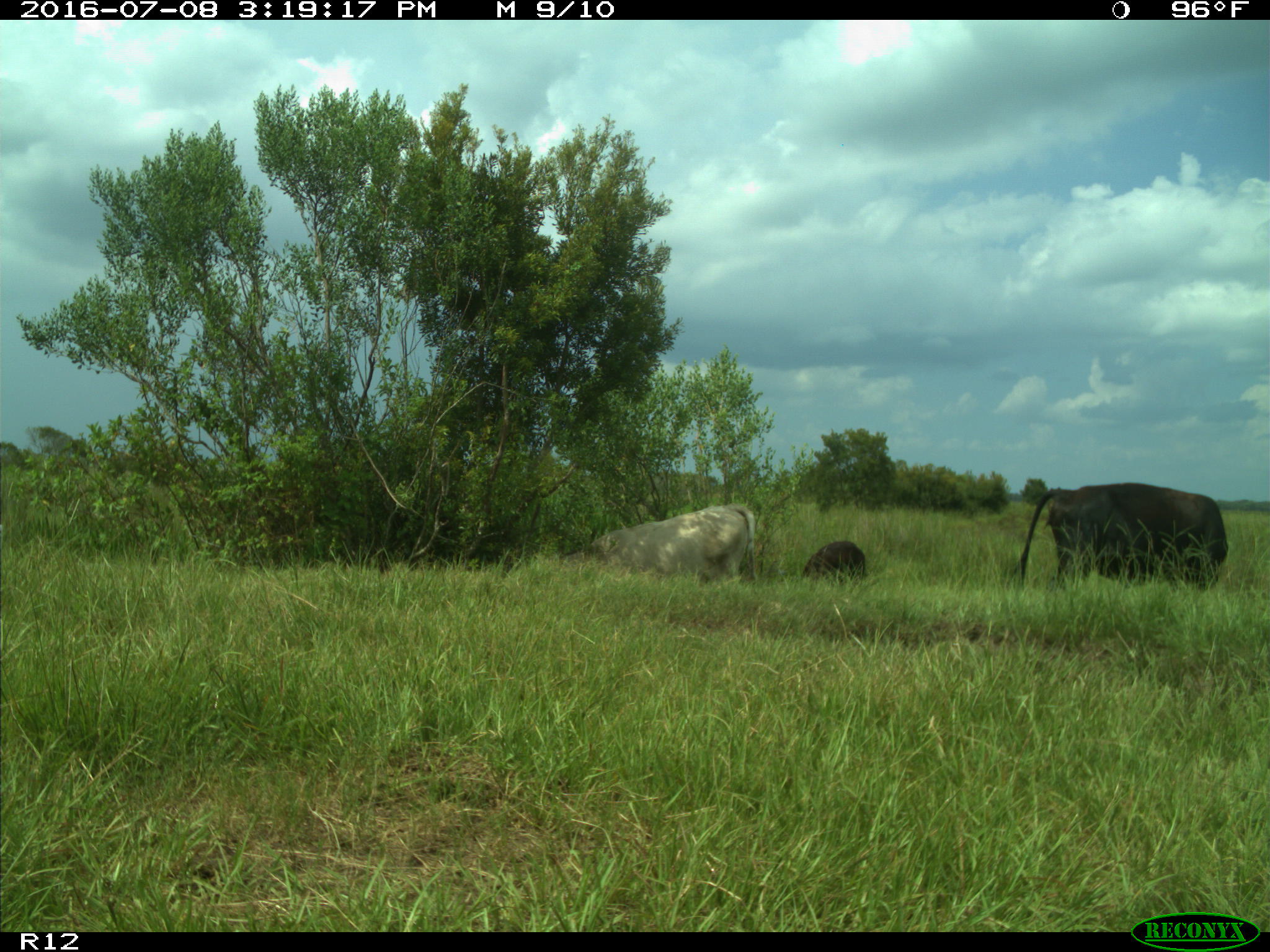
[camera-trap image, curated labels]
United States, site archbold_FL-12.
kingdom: Animalia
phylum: Chordata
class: Mammalia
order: Artiodactyla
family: Bovidae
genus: Bos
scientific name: Bos taurus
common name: domestic cow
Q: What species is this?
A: Bos taurus (domestic cow).